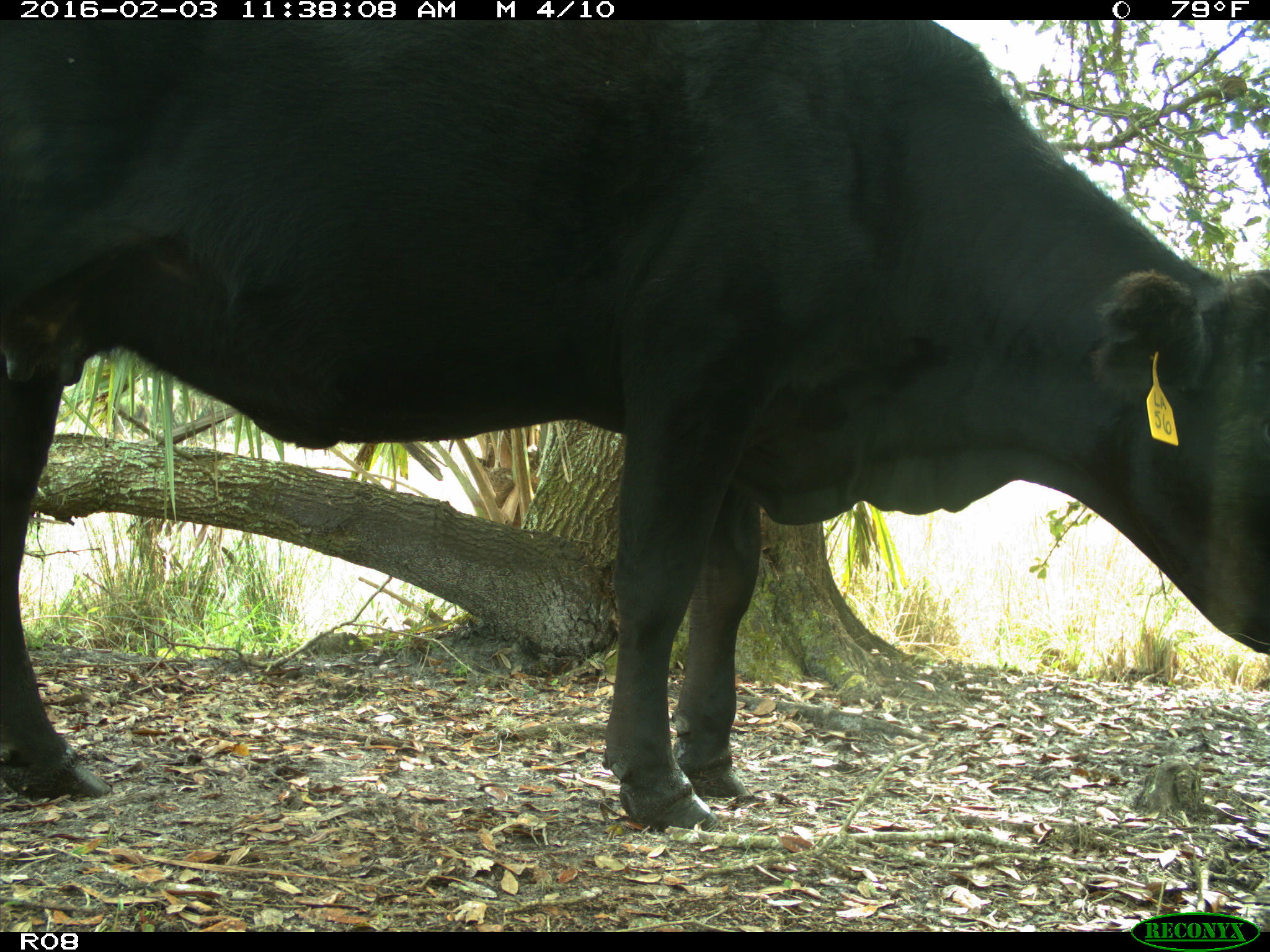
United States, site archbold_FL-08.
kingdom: Animalia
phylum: Chordata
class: Mammalia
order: Artiodactyla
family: Bovidae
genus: Bos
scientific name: Bos taurus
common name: domestic cow